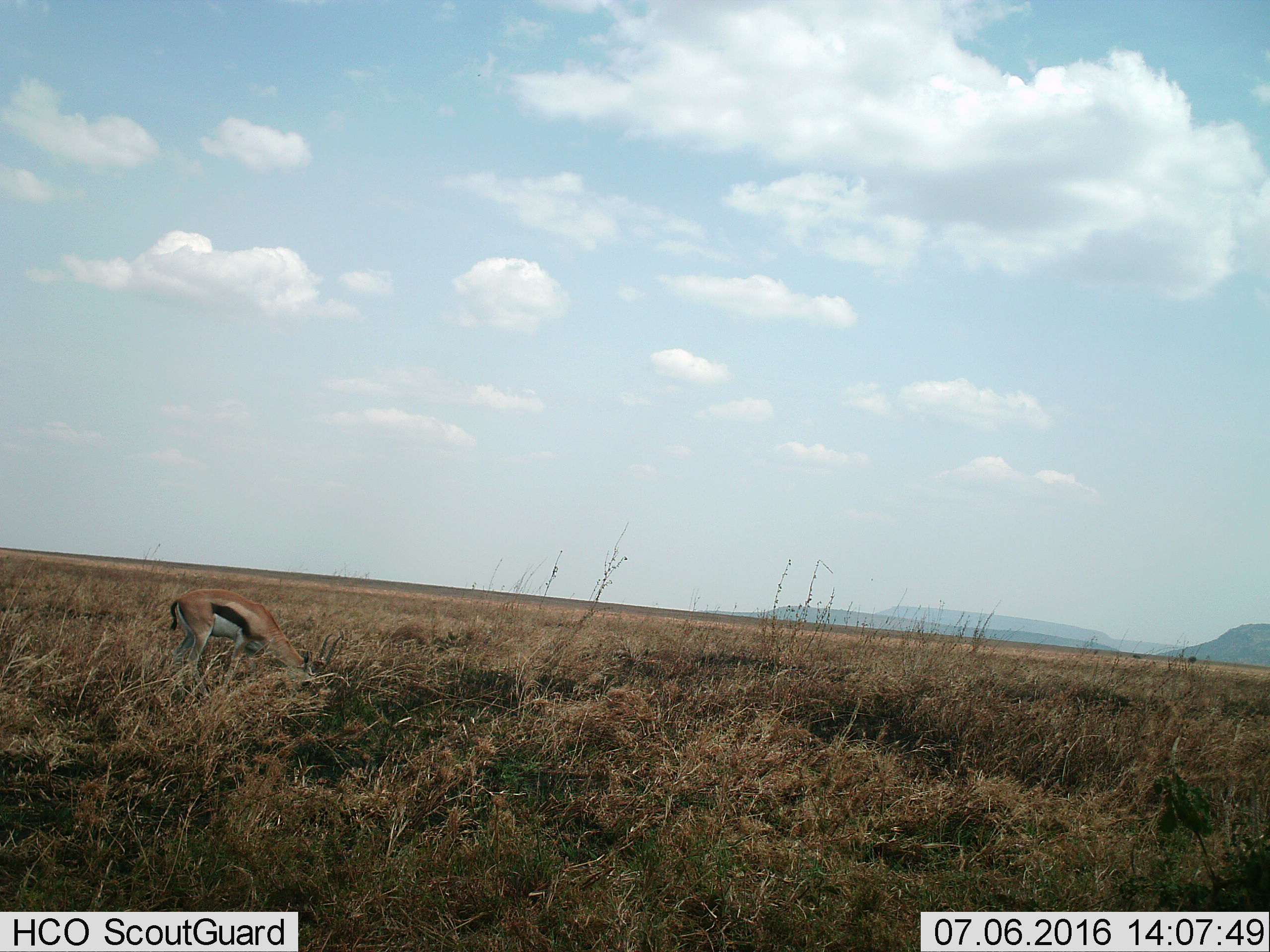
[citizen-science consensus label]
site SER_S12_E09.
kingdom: Animalia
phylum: Chordata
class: Mammalia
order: Artiodactyla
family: Bovidae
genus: Eudorcas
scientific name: Eudorcas thomsonii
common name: thomson's gazelle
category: gazellethomsons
Gazellethomsons (thomson's gazelle) (Eudorcas thomsonii), count 1. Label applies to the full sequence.